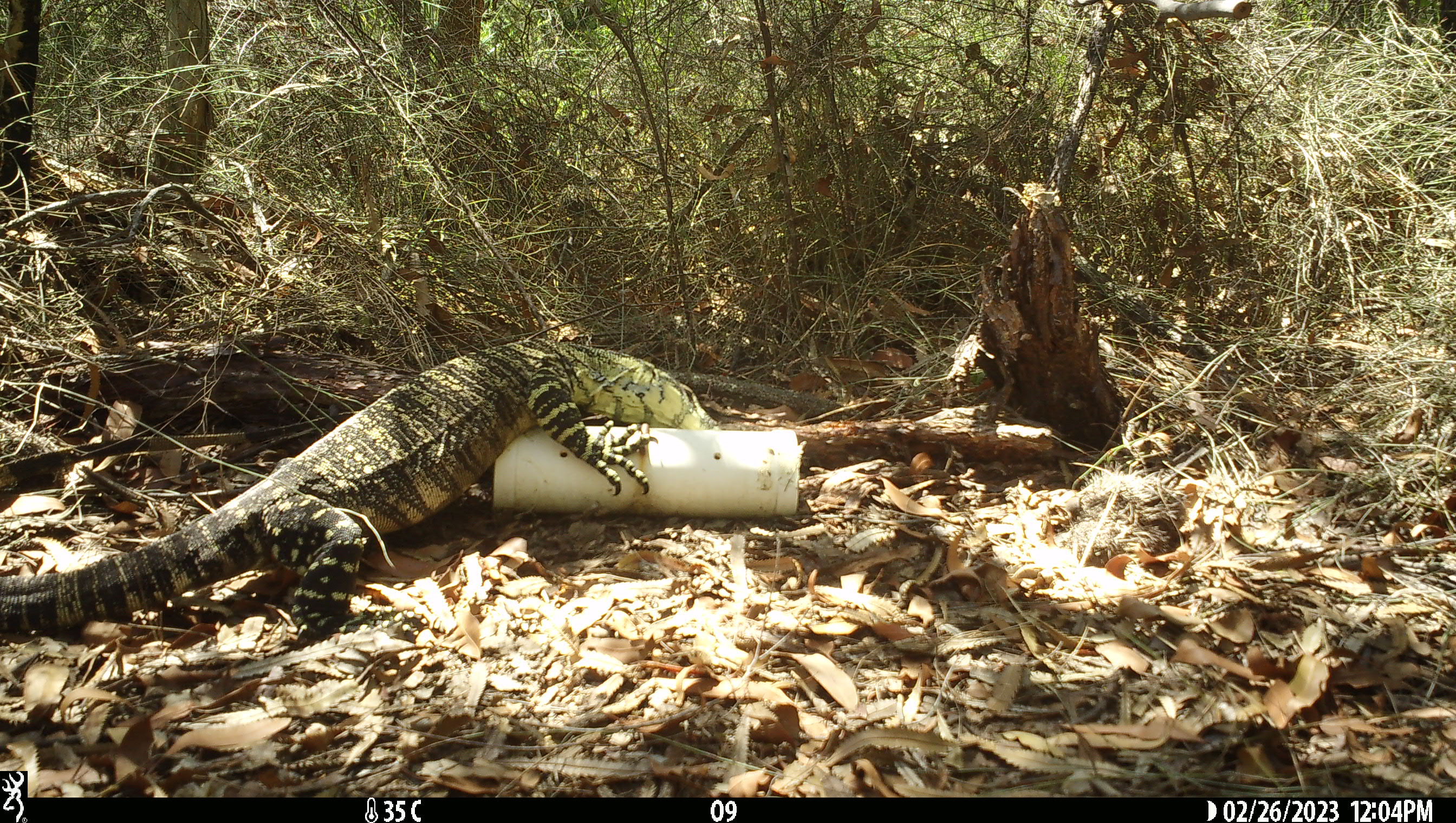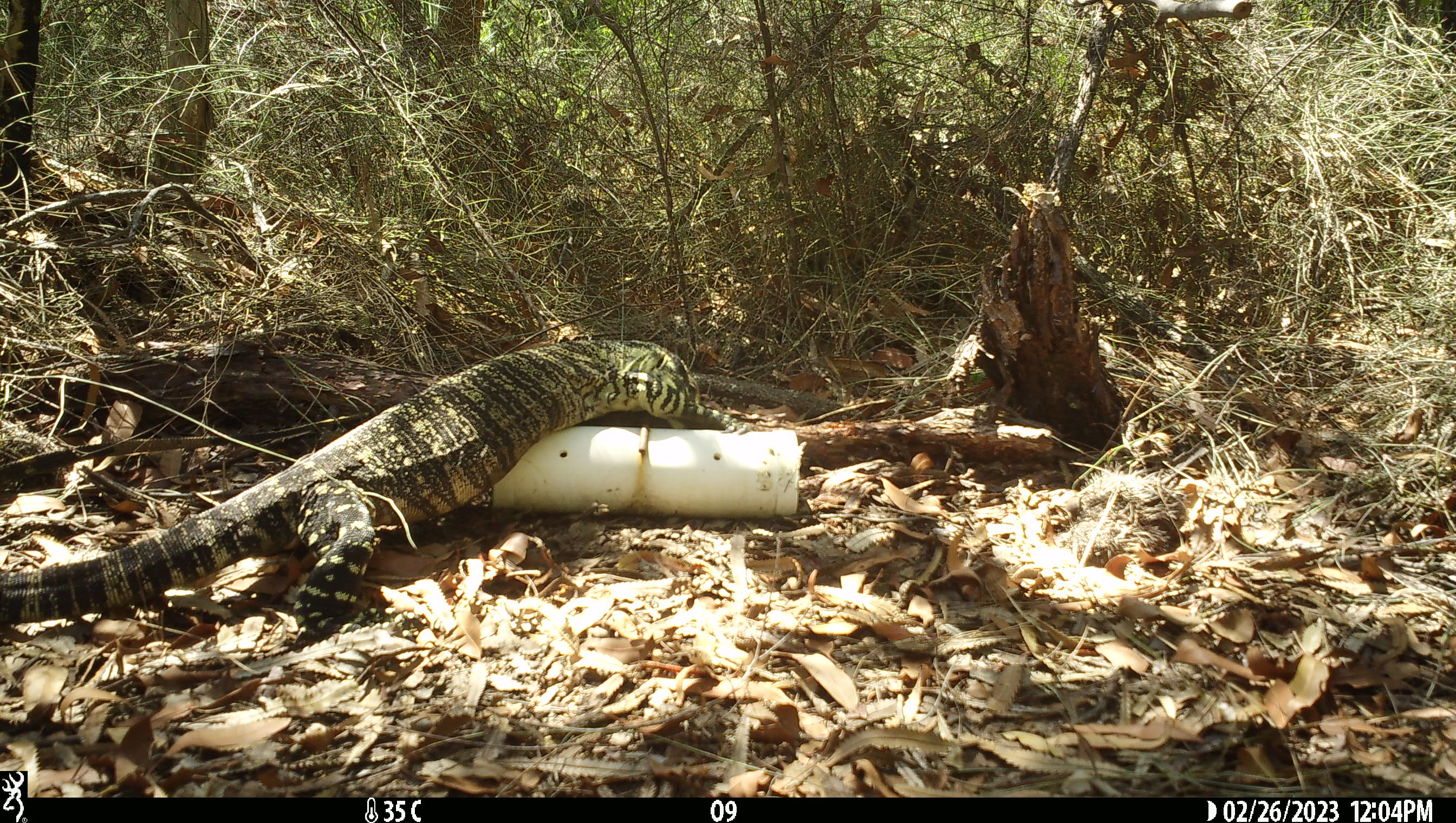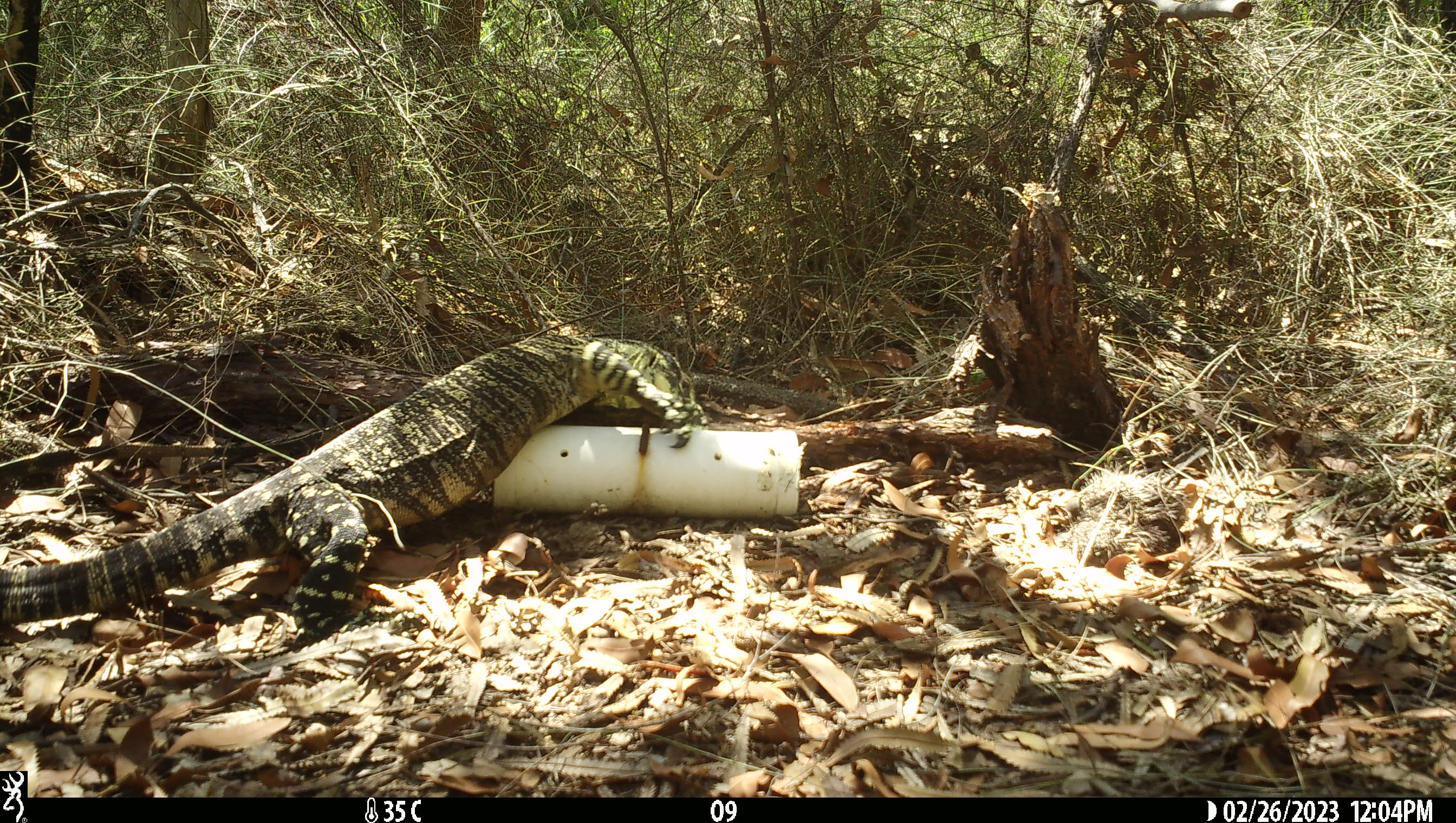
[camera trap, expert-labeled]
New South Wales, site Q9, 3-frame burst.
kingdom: Animalia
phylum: Chordata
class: Reptilia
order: Squamata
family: Varanidae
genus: Varanus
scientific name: Varanus varius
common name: lace monitor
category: goanna